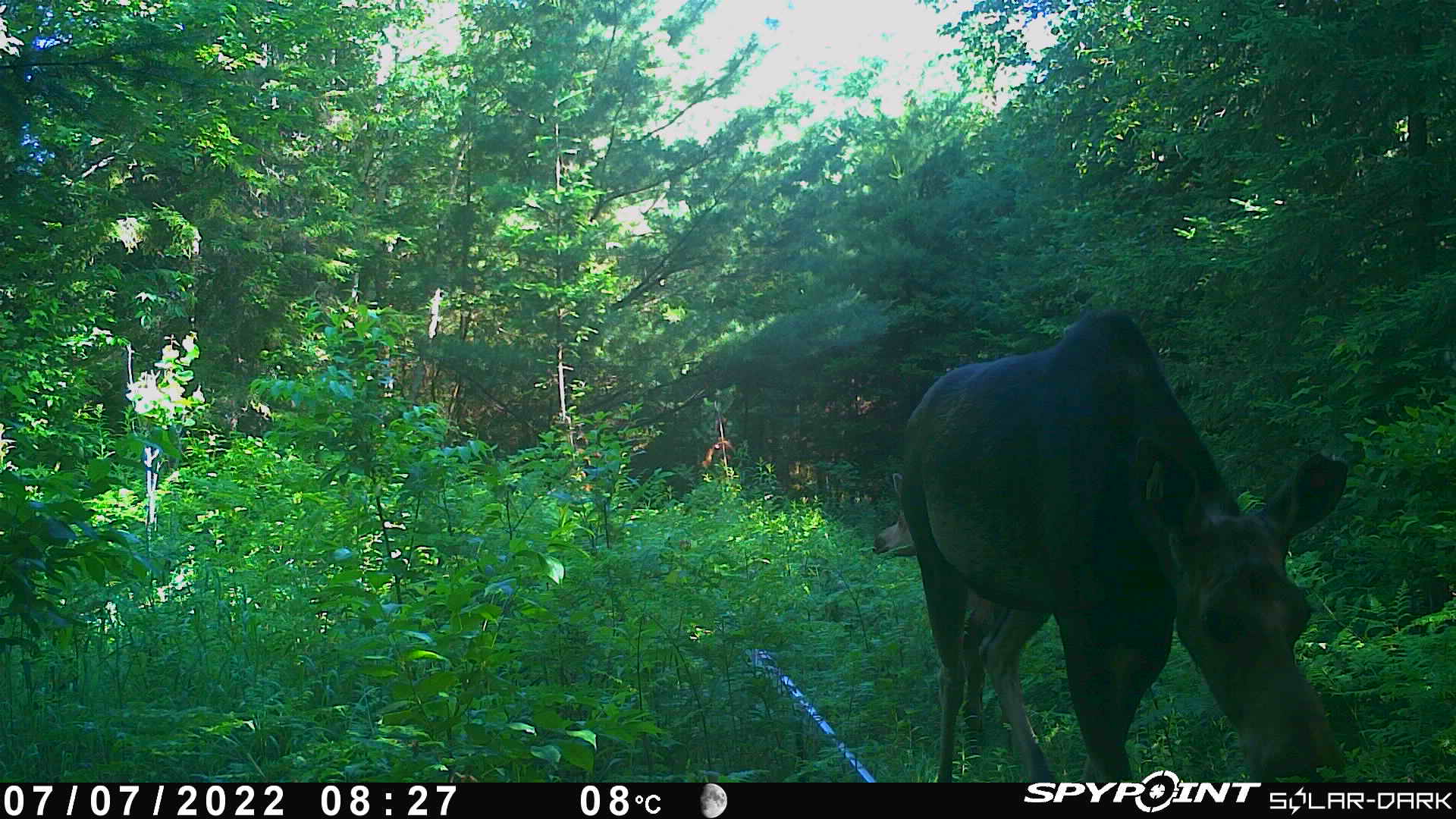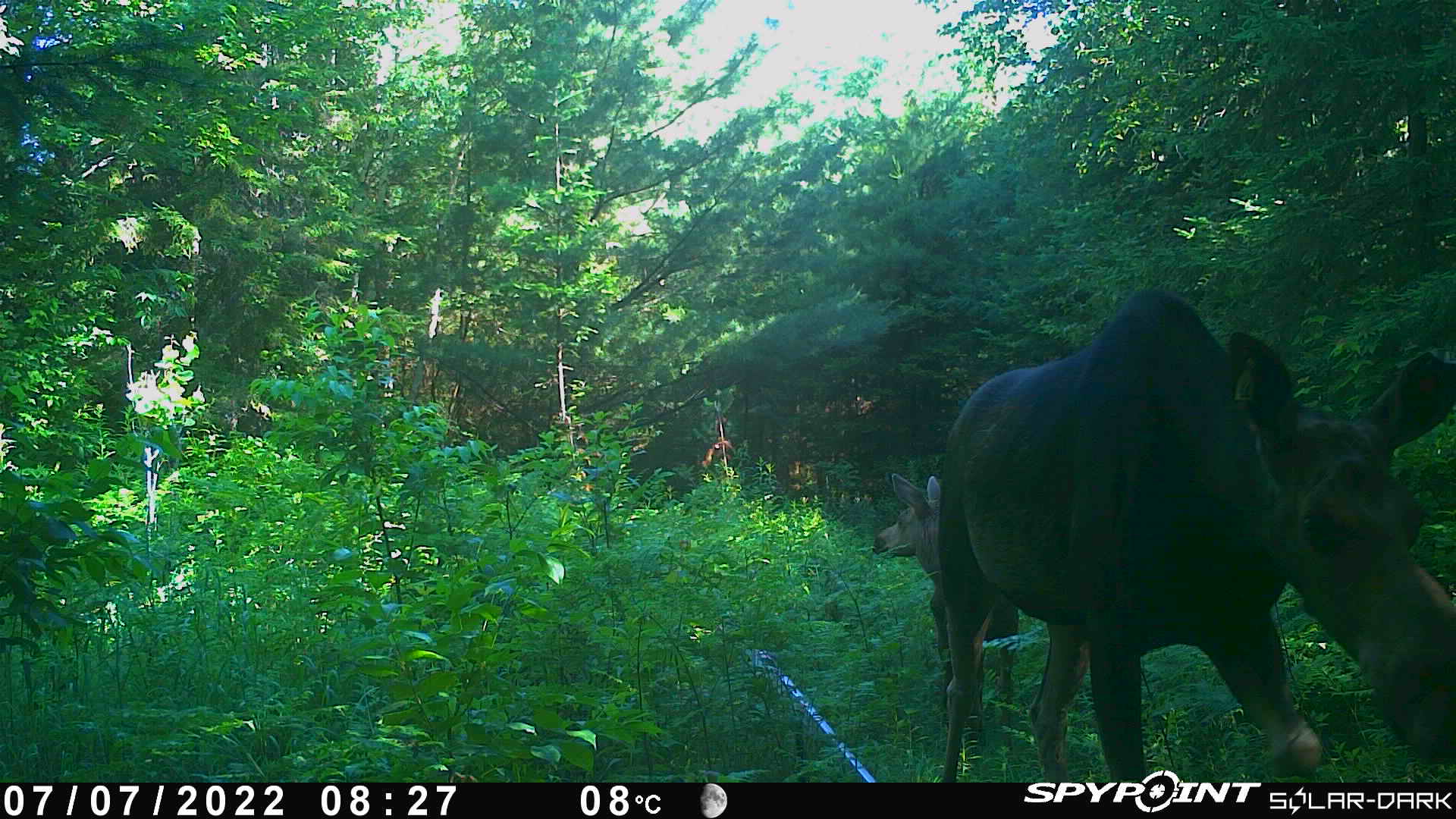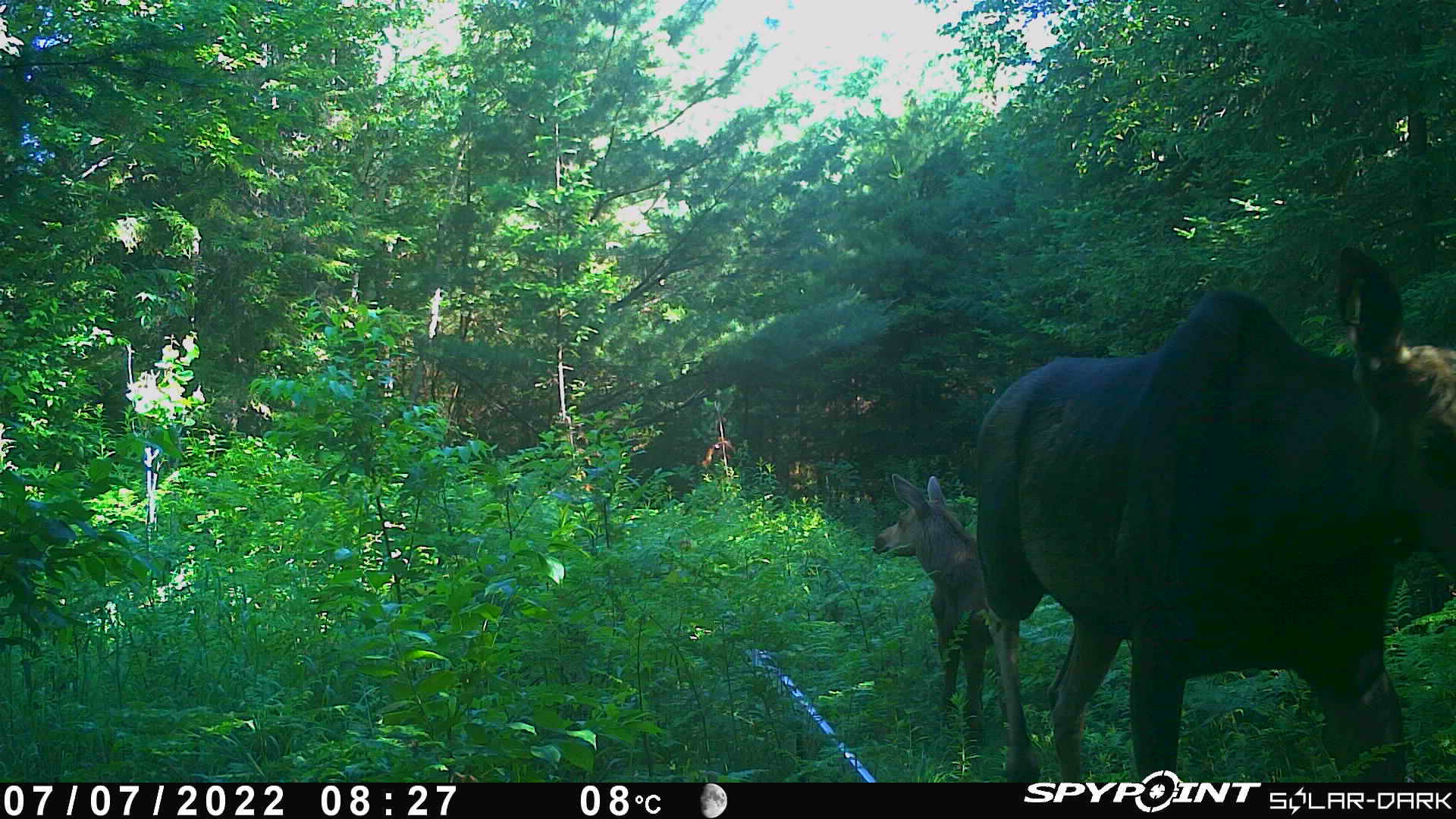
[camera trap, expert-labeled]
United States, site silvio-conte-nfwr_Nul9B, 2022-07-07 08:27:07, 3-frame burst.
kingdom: Animalia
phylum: Chordata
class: Mammalia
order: Artiodactyla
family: Cervidae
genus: Alces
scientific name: Alces alces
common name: moose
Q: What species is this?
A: Moose (Alces alces).